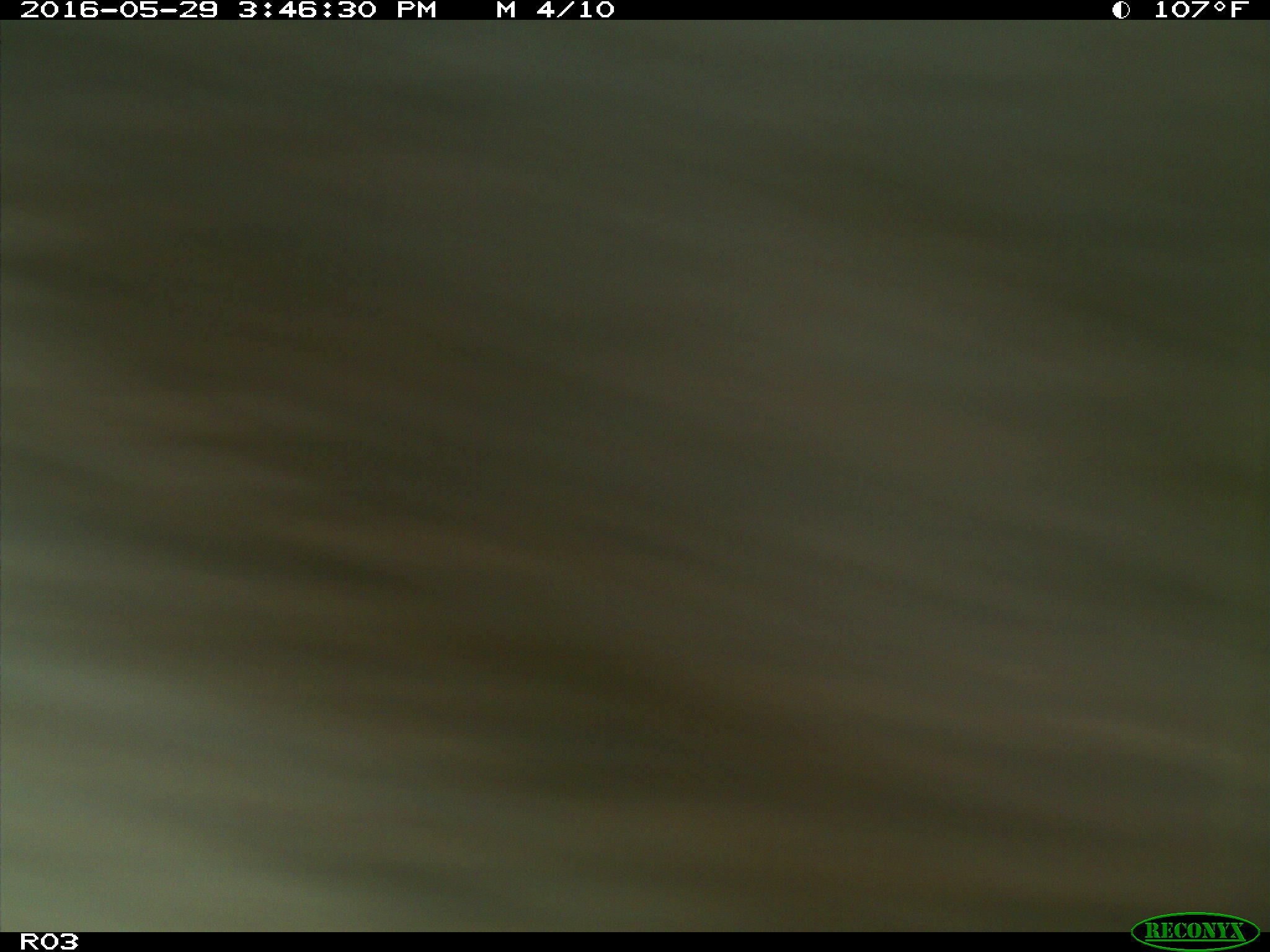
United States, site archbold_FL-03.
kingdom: Animalia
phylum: Chordata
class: Mammalia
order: Artiodactyla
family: Bovidae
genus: Bos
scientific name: Bos taurus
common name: domestic cow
Bos taurus (domestic cow).